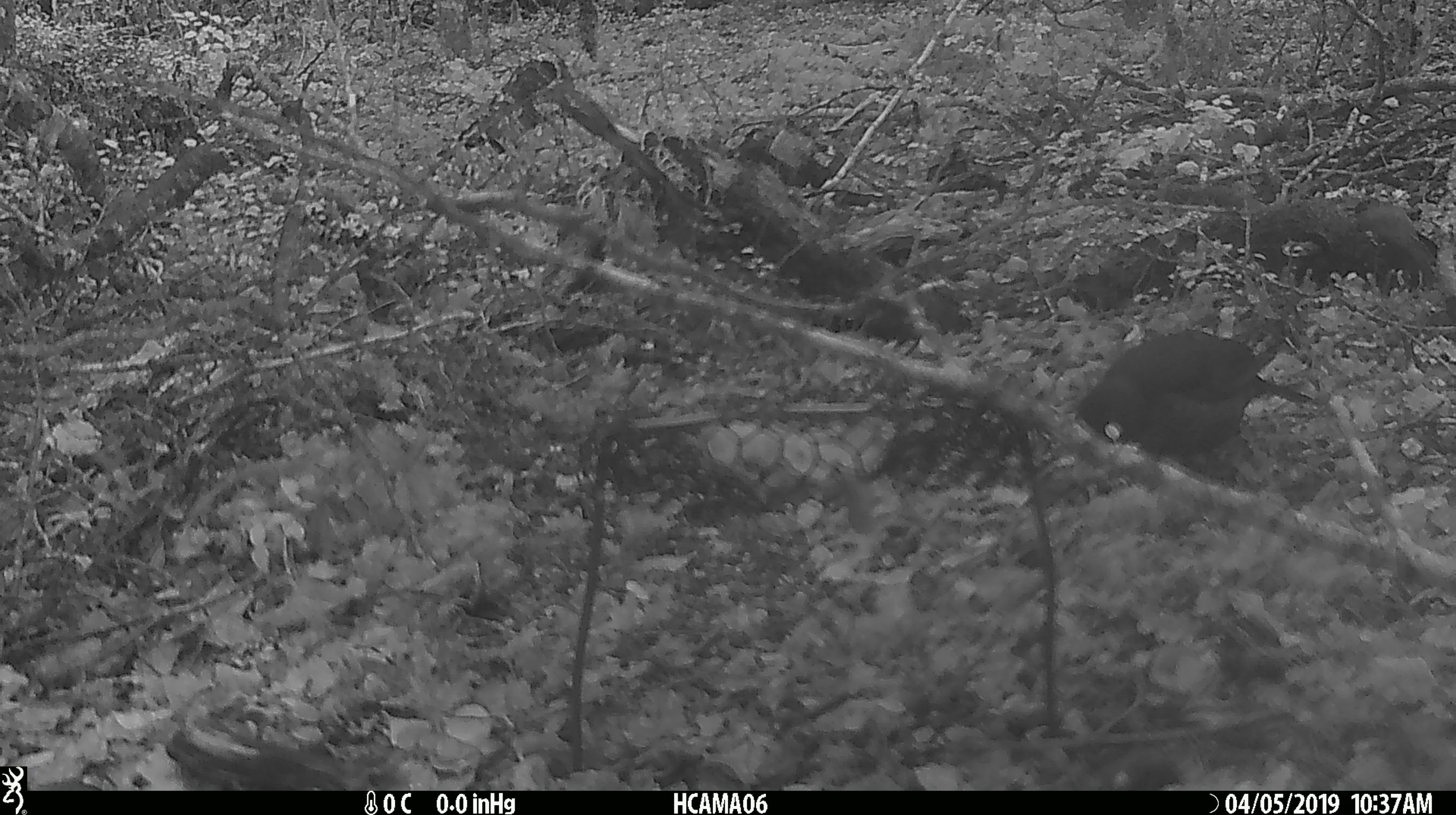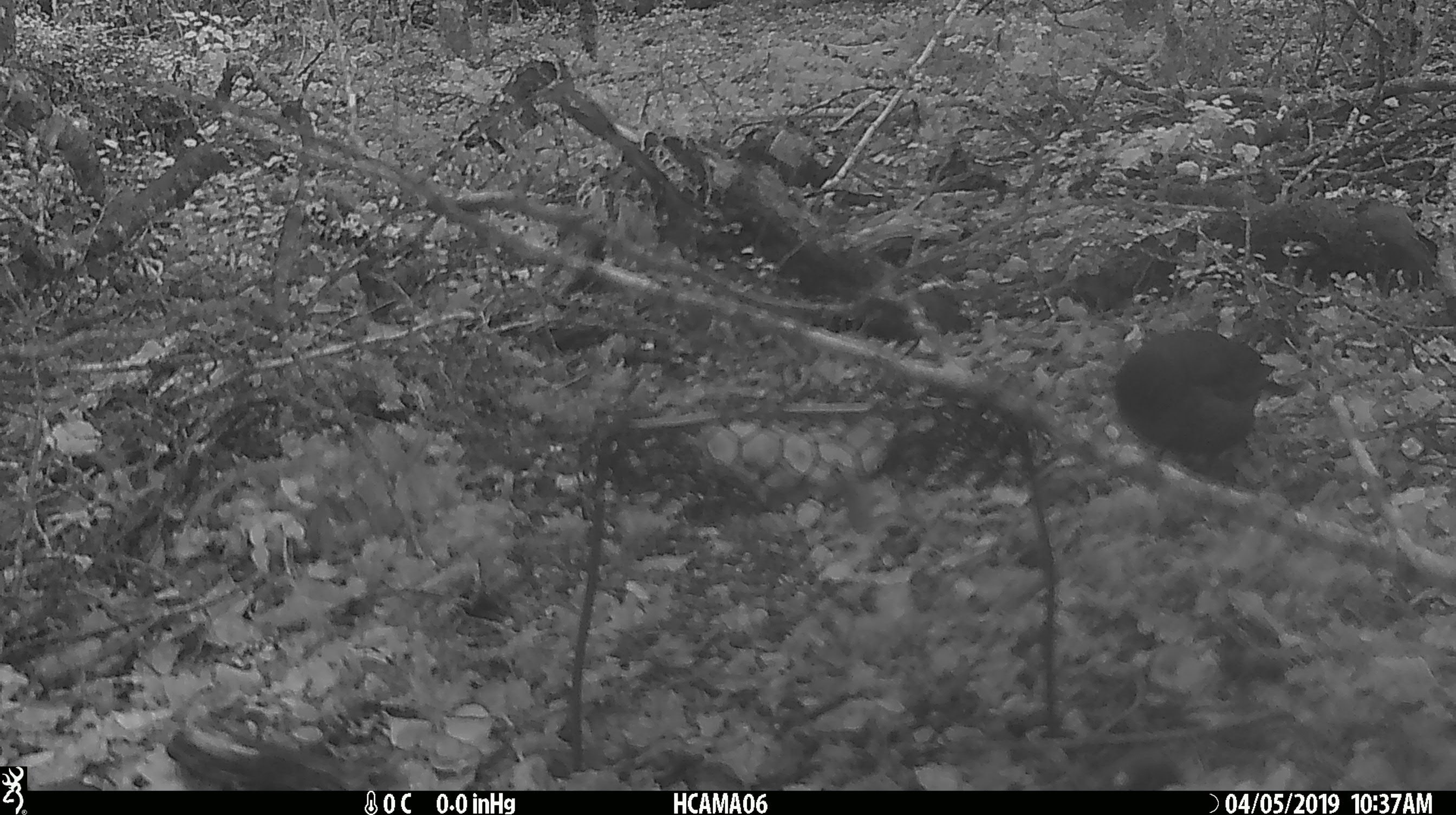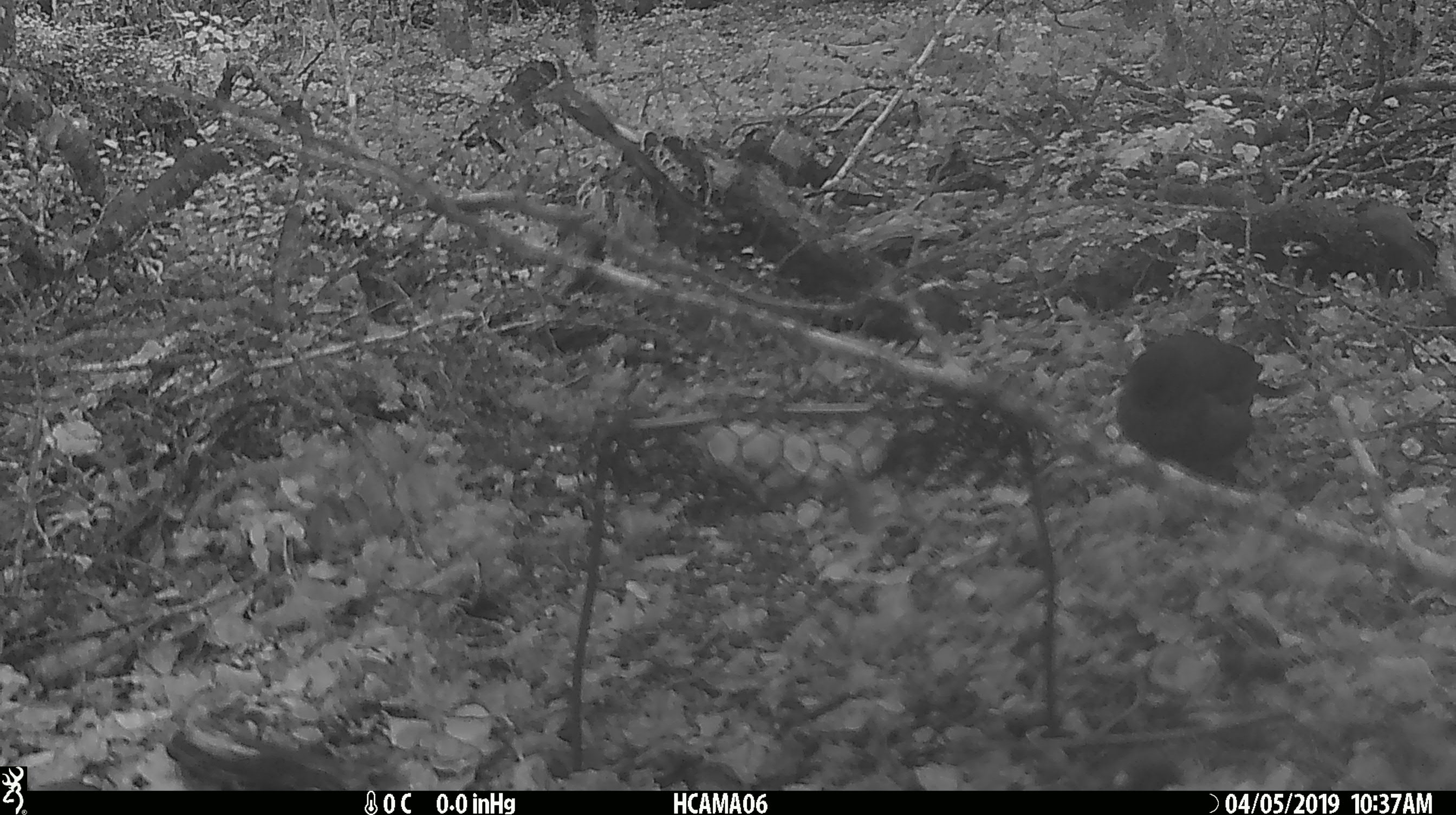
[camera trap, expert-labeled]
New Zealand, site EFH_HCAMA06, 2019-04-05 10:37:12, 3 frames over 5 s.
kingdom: Animalia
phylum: Chordata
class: Aves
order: Passeriformes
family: Turdidae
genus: Turdus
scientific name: Turdus merula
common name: eurasian blackbird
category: blackbird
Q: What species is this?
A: Blackbird (eurasian blackbird) (Turdus merula).